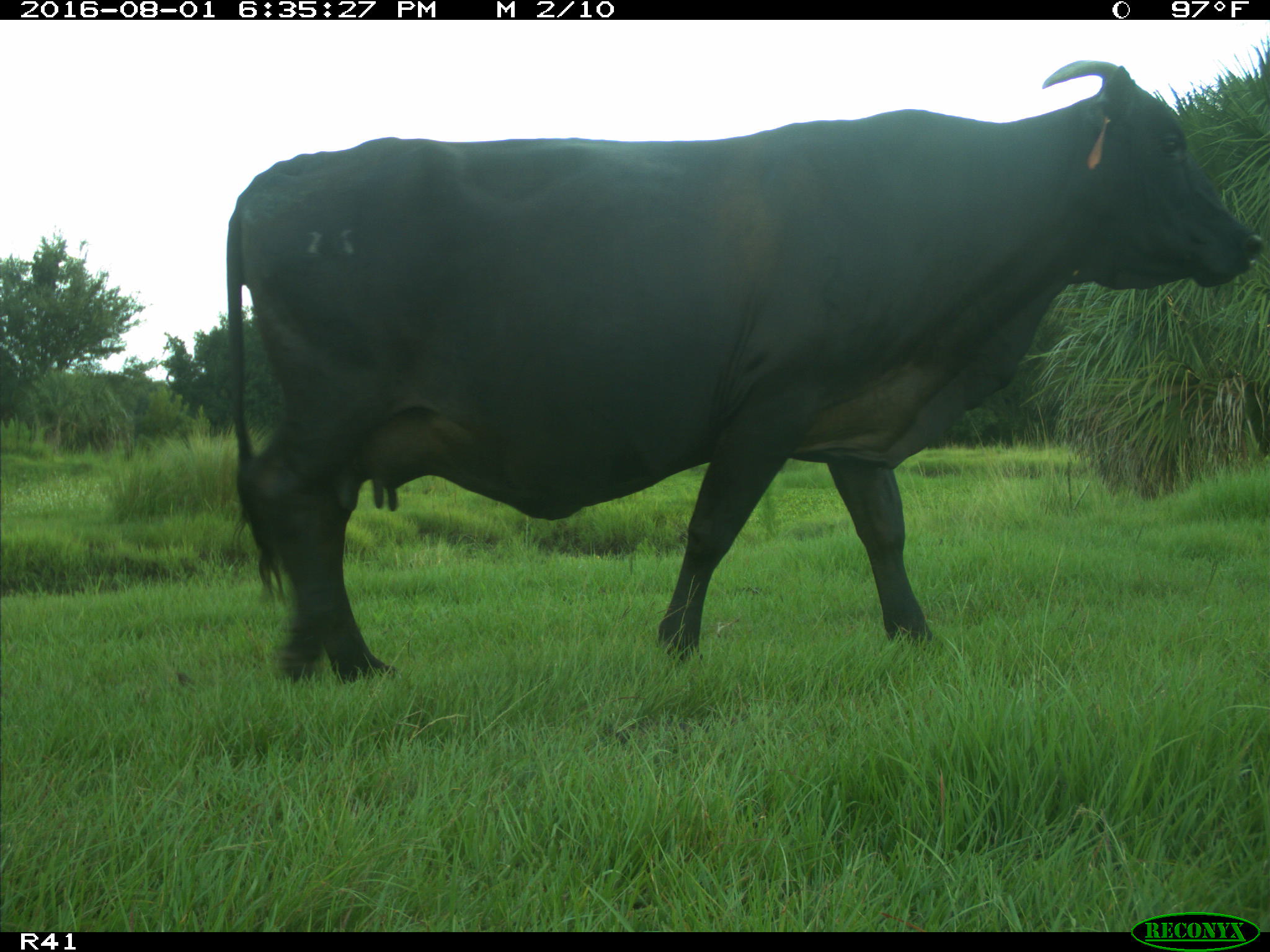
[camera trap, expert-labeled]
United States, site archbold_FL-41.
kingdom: Animalia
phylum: Chordata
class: Mammalia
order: Artiodactyla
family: Bovidae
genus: Bos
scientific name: Bos taurus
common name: domestic cow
Bos taurus (domestic cow).